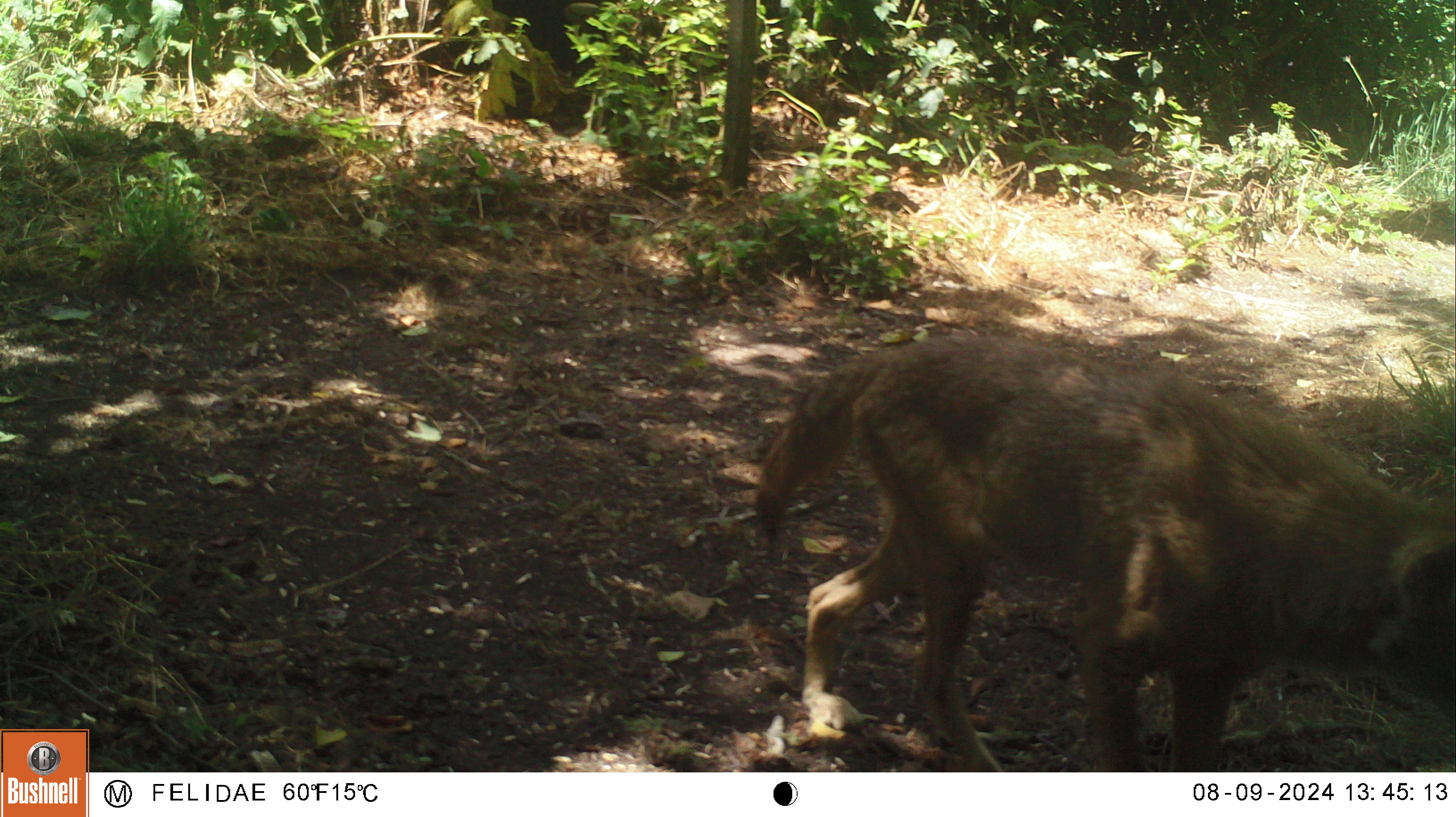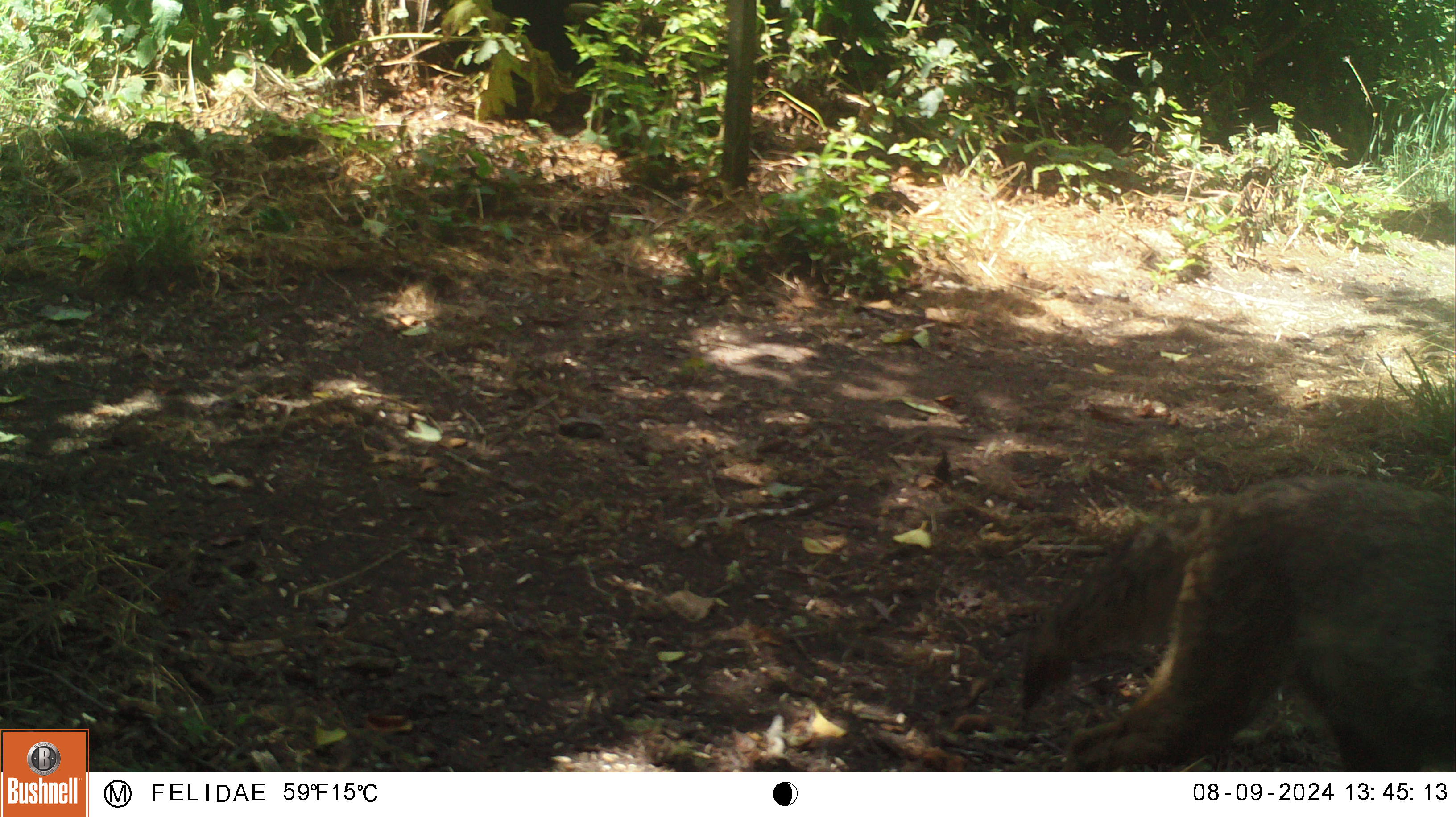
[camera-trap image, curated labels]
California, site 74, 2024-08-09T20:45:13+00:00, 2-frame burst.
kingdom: Animalia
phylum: Chordata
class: Mammalia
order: Carnivora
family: Canidae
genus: Canis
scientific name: Canis latrans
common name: coyote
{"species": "coyote (Canis latrans)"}